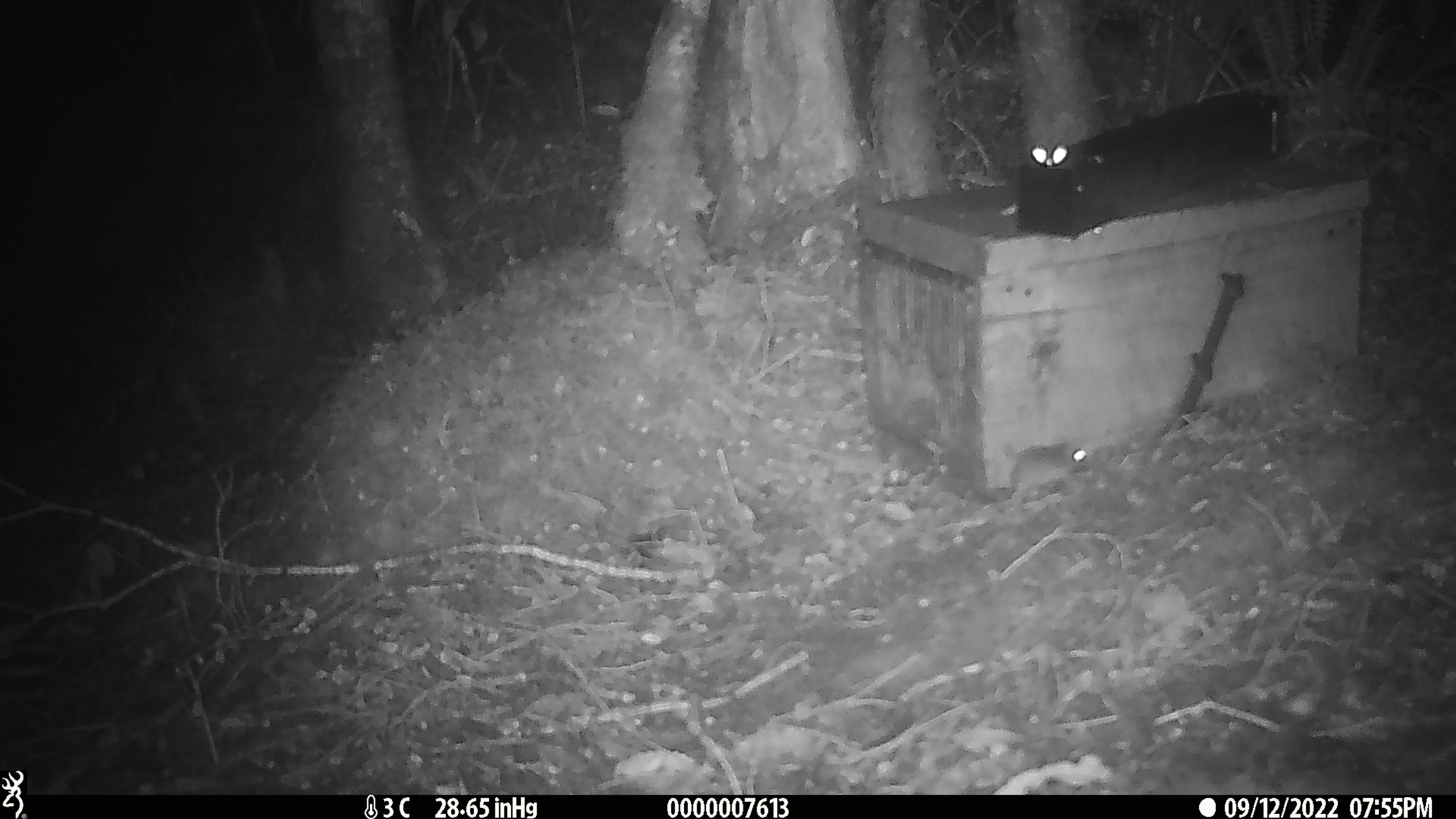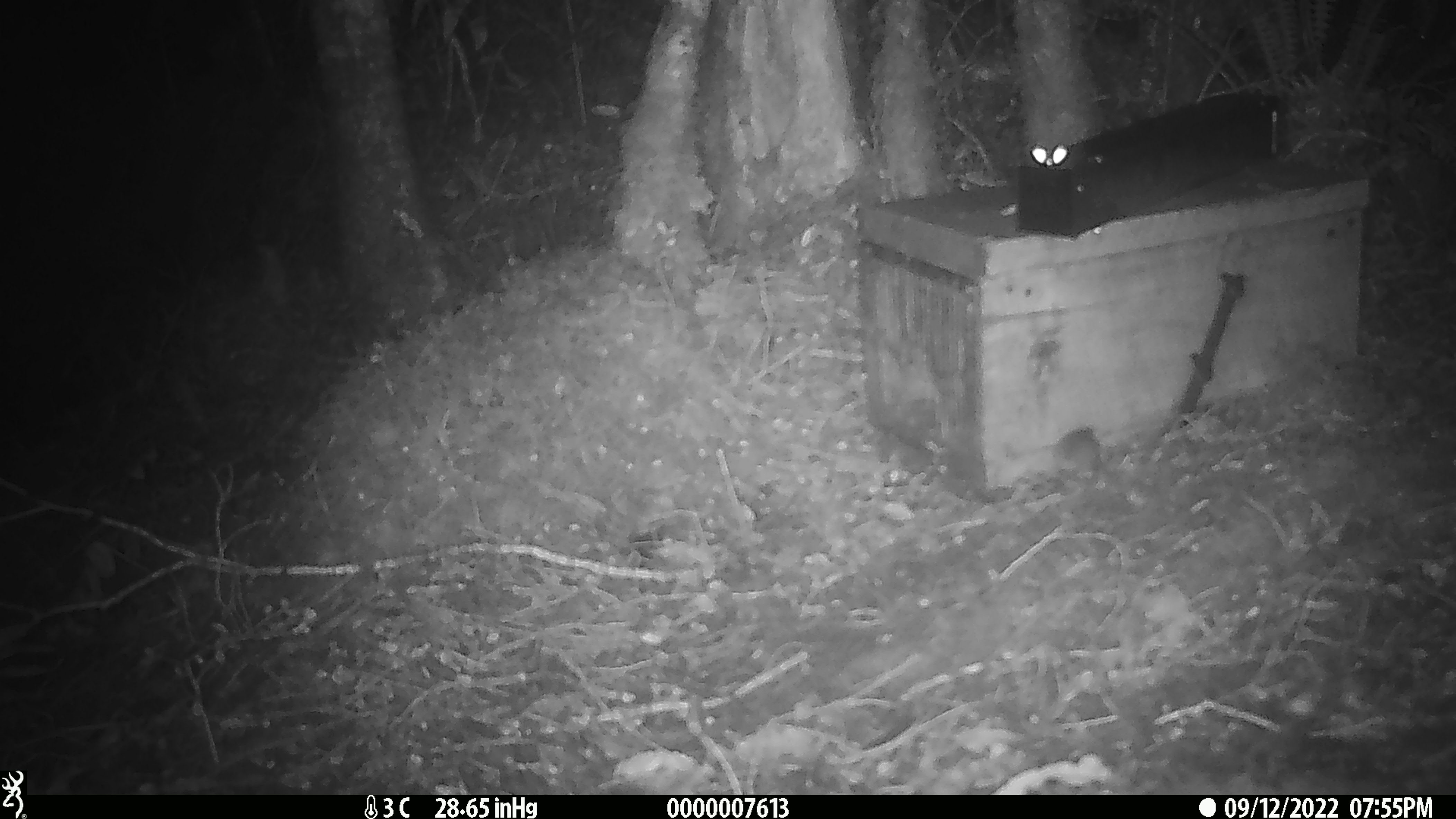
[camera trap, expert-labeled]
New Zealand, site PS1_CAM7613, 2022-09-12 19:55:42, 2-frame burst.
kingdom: Animalia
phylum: Chordata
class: Mammalia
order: Rodentia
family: Muridae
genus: Mus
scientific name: Mus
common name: mouse